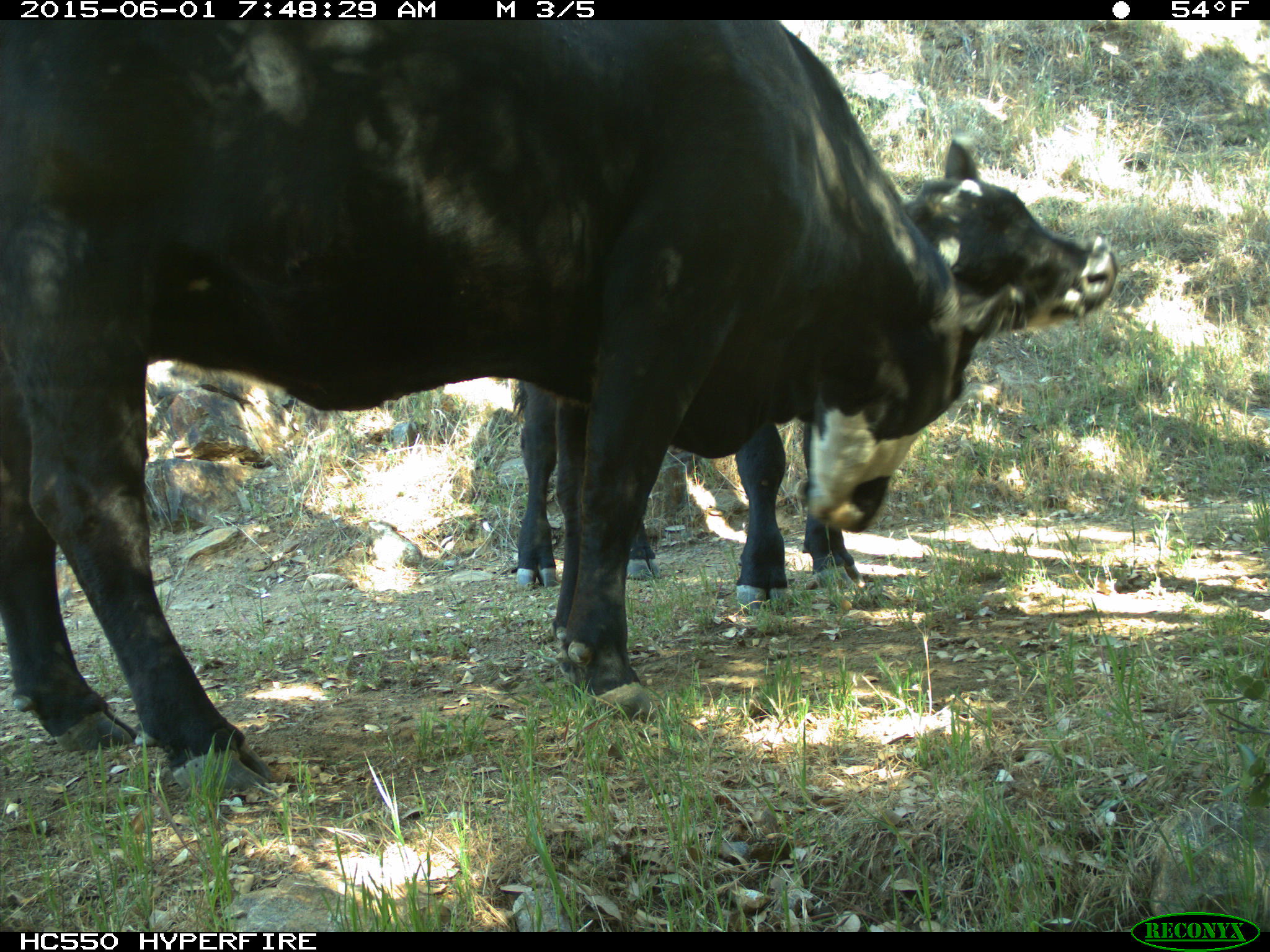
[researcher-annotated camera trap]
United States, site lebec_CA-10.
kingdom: Animalia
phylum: Chordata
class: Mammalia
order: Artiodactyla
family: Bovidae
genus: Bos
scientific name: Bos taurus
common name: domestic cow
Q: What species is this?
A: Bos taurus (domestic cow).